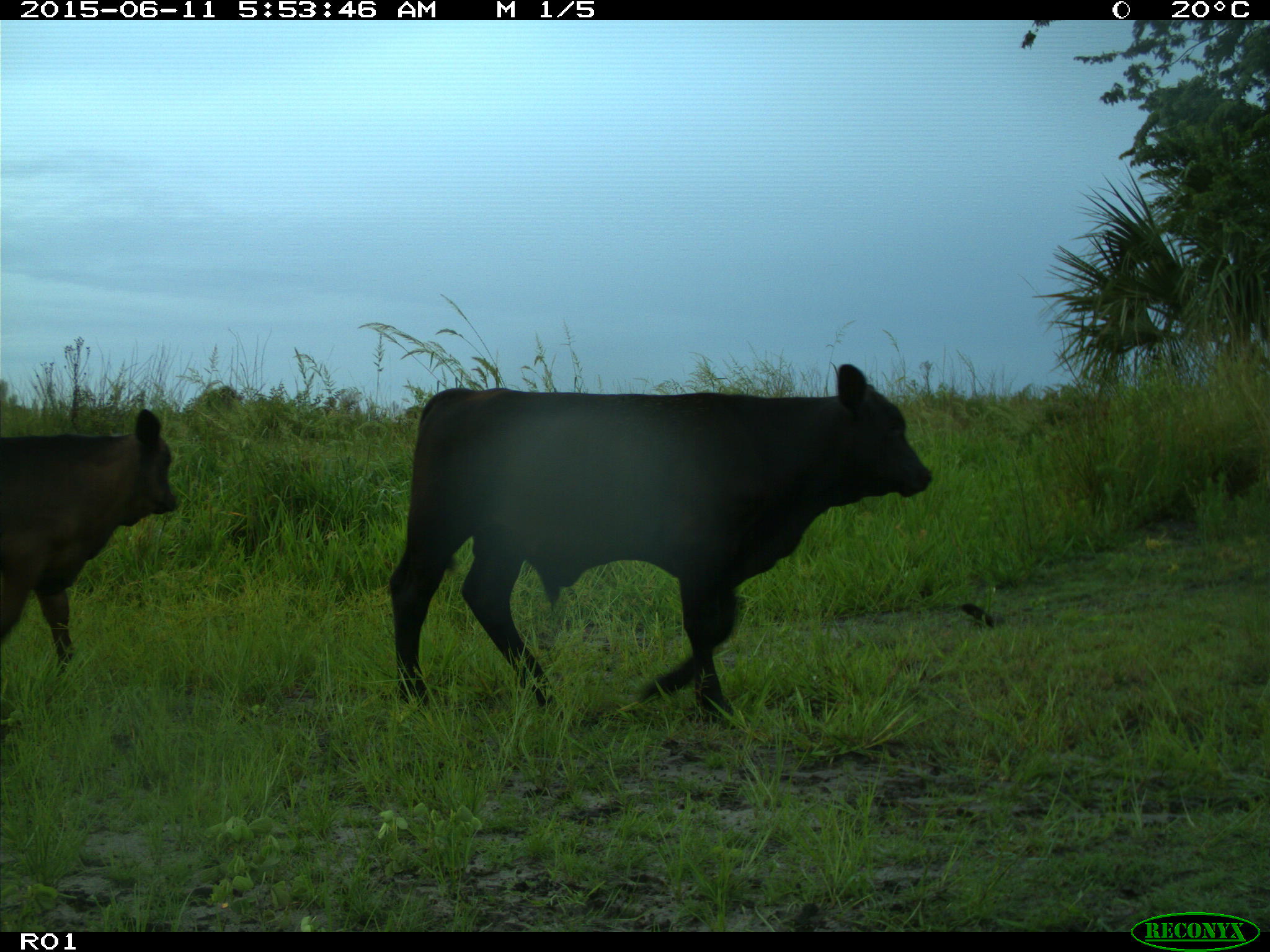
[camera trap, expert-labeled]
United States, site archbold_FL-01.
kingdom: Animalia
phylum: Chordata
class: Mammalia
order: Artiodactyla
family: Bovidae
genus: Bos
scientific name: Bos taurus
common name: domestic cow